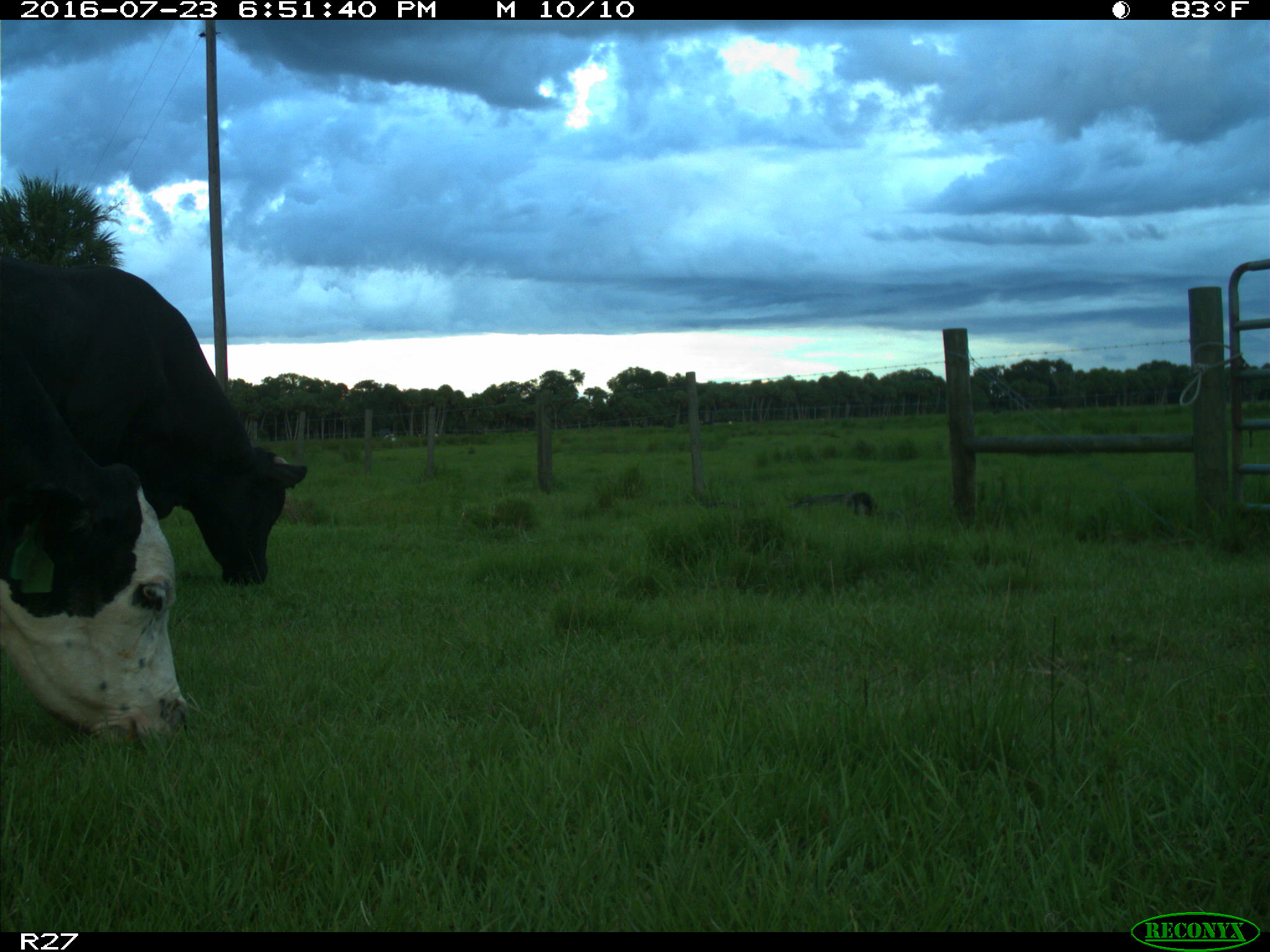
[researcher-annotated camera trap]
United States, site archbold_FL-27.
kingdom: Animalia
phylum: Chordata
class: Mammalia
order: Artiodactyla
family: Bovidae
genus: Bos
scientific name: Bos taurus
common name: domestic cow